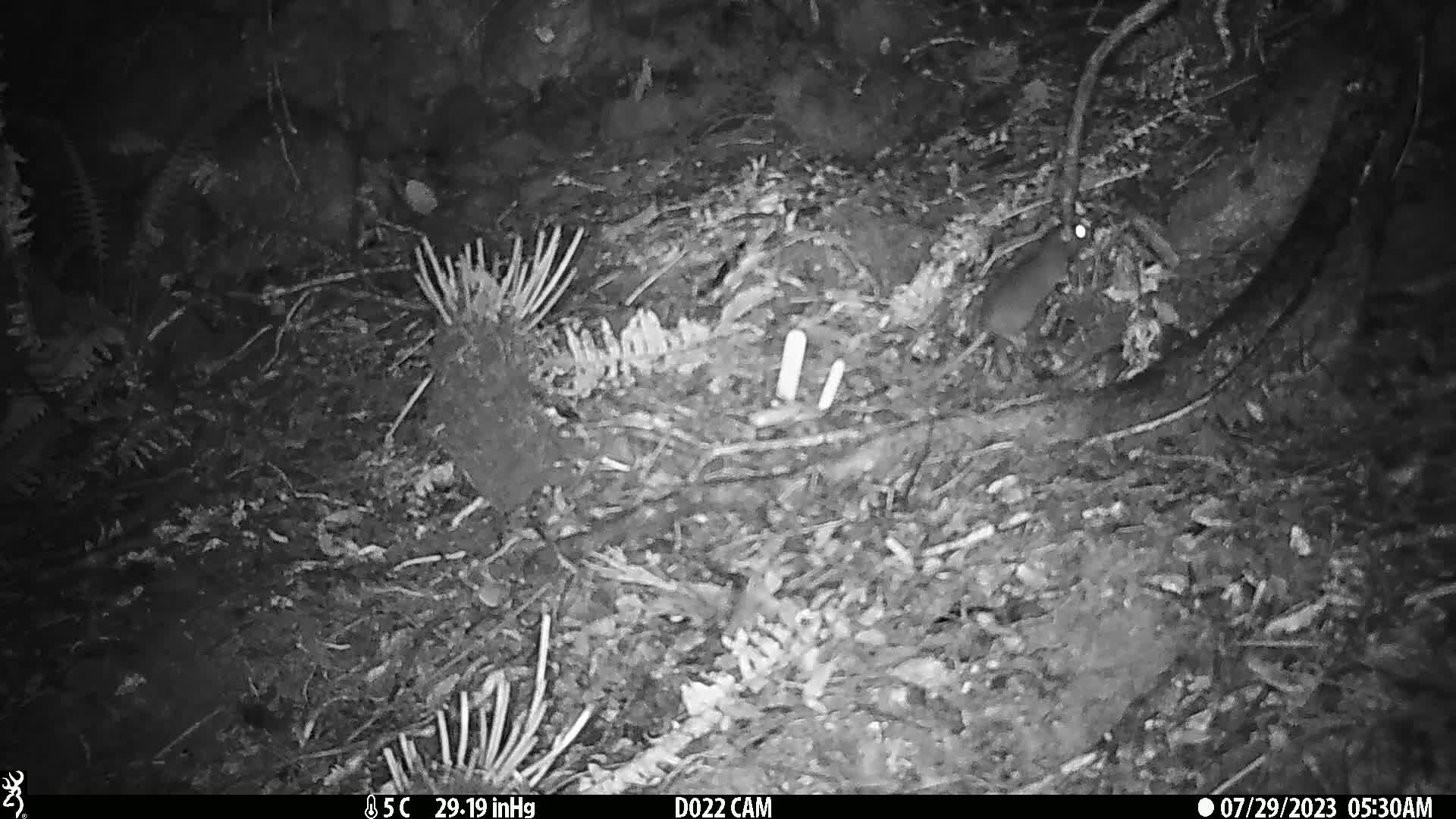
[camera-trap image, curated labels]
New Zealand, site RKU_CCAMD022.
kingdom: Animalia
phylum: Chordata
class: Mammalia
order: Rodentia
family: Muridae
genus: Rattus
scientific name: Rattus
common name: rat